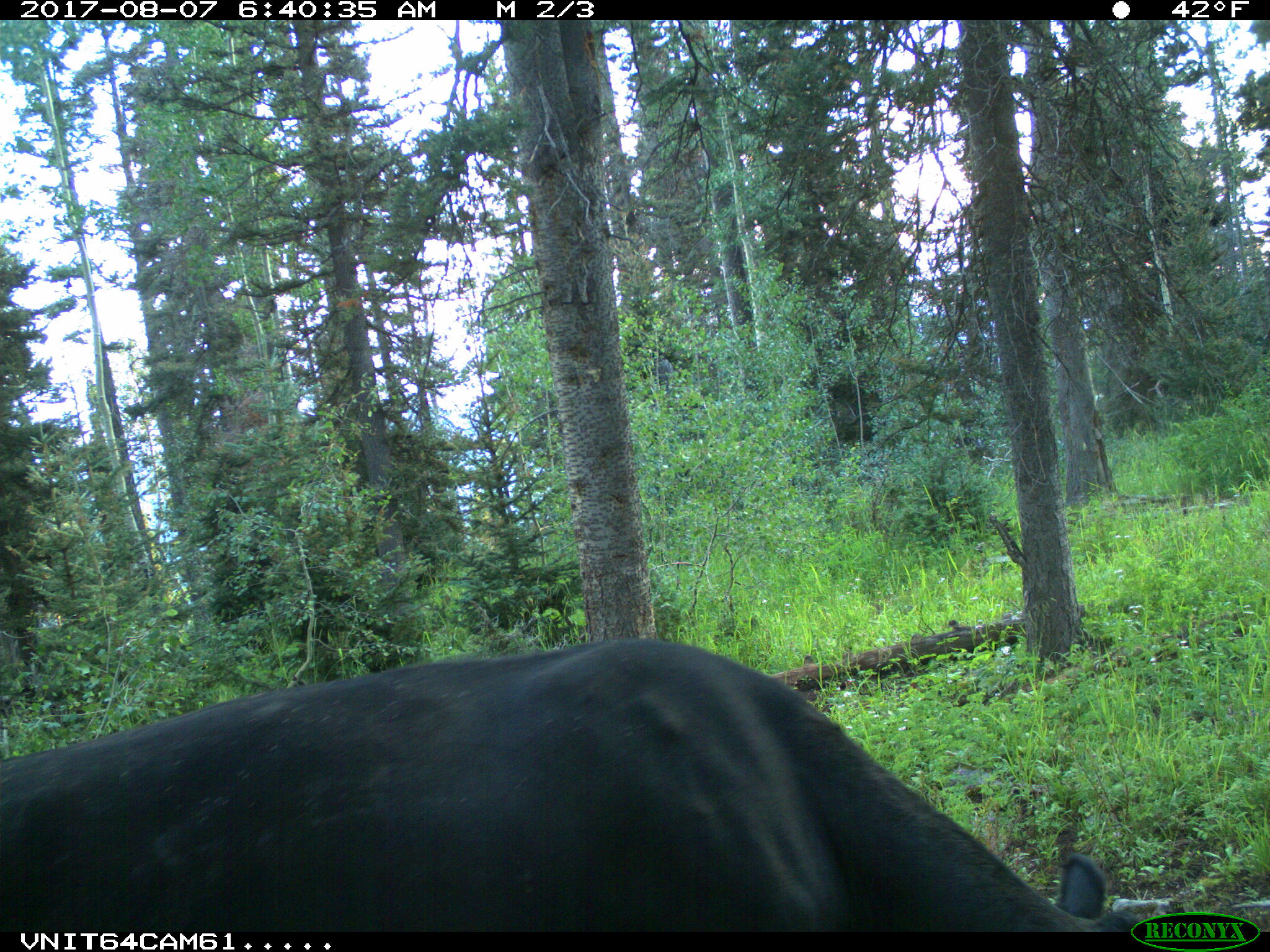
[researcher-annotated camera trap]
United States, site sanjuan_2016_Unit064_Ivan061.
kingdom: Animalia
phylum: Chordata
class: Mammalia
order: Artiodactyla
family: Bovidae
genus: Bos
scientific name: Bos taurus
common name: domestic cow